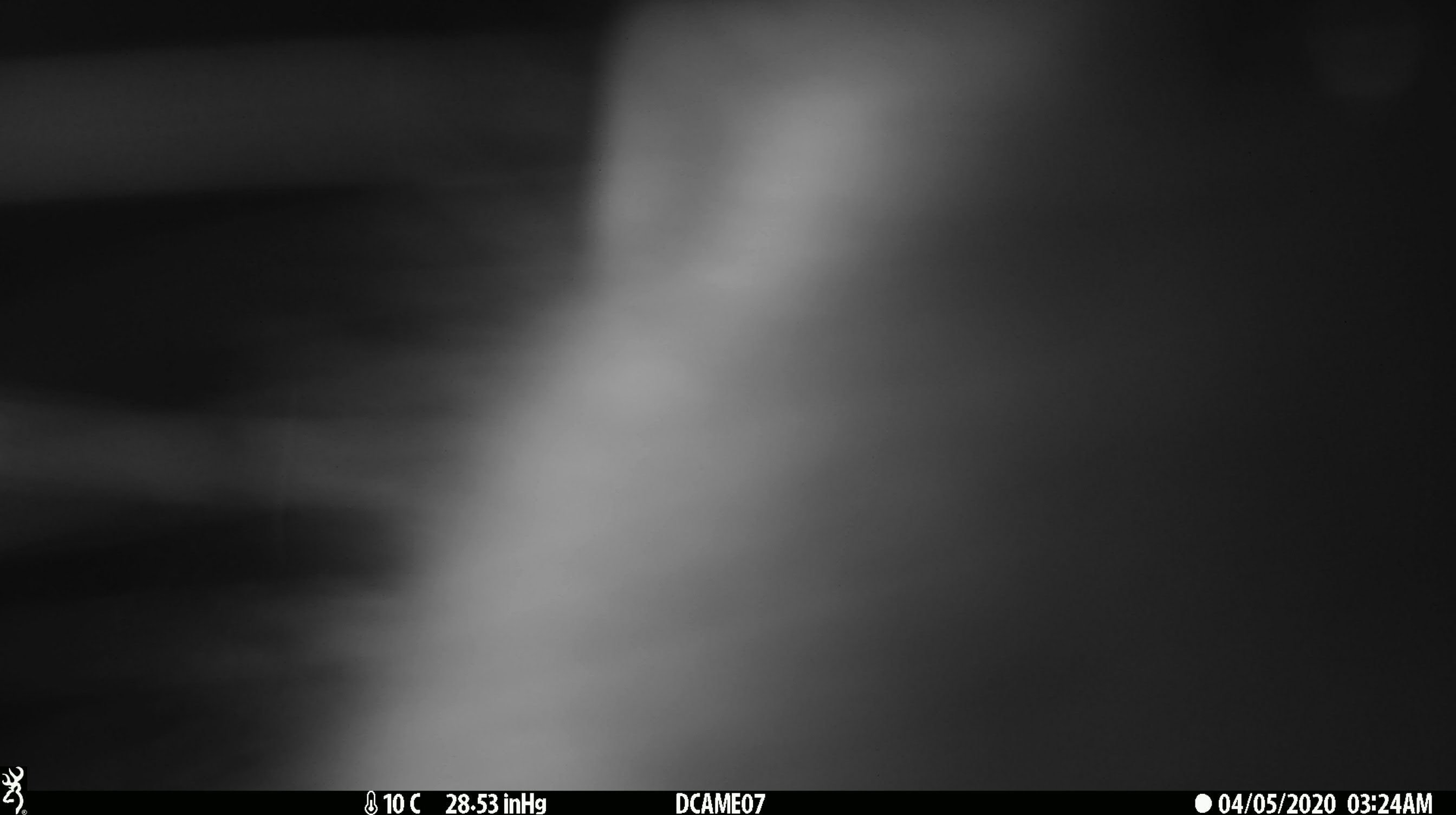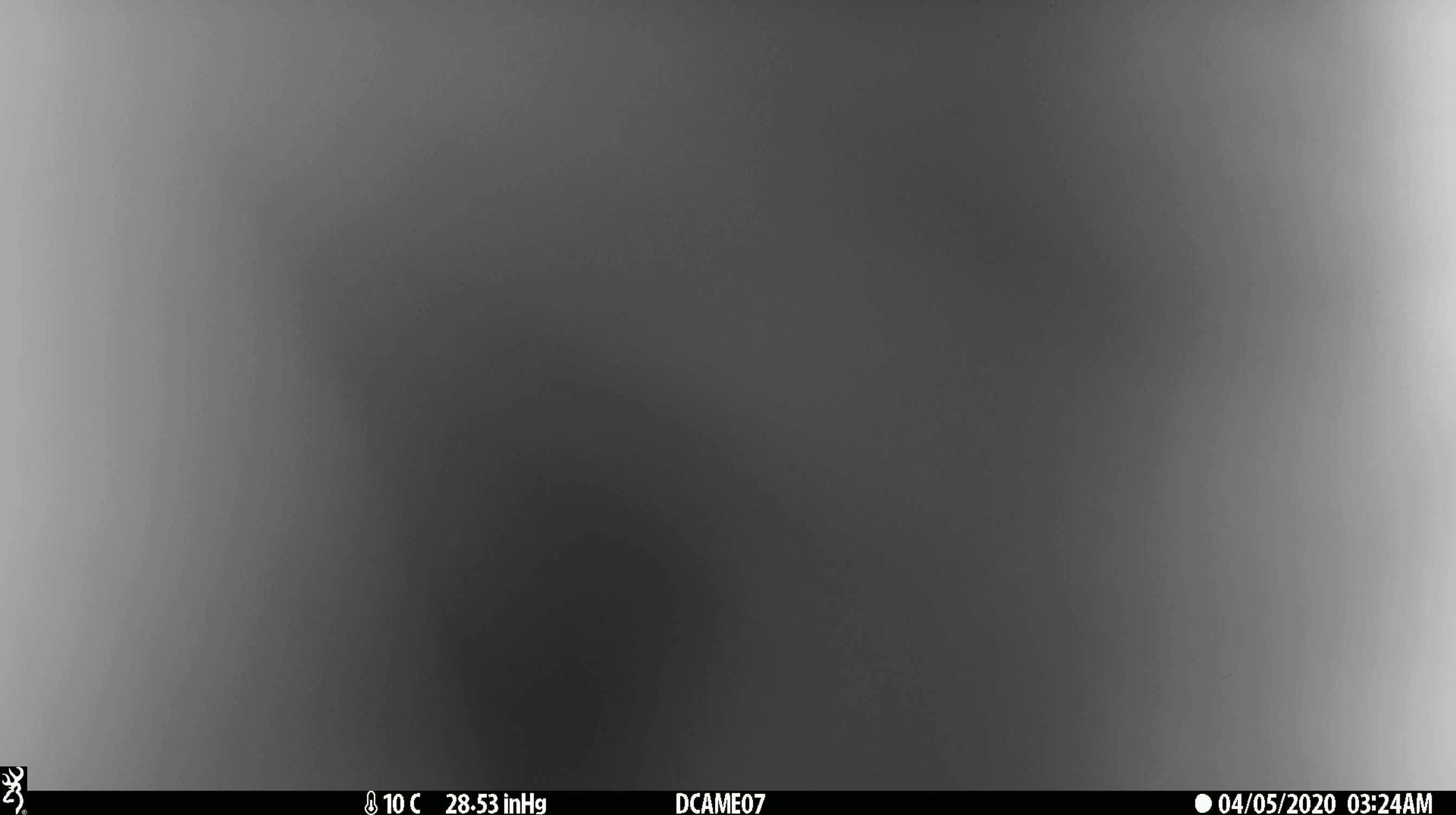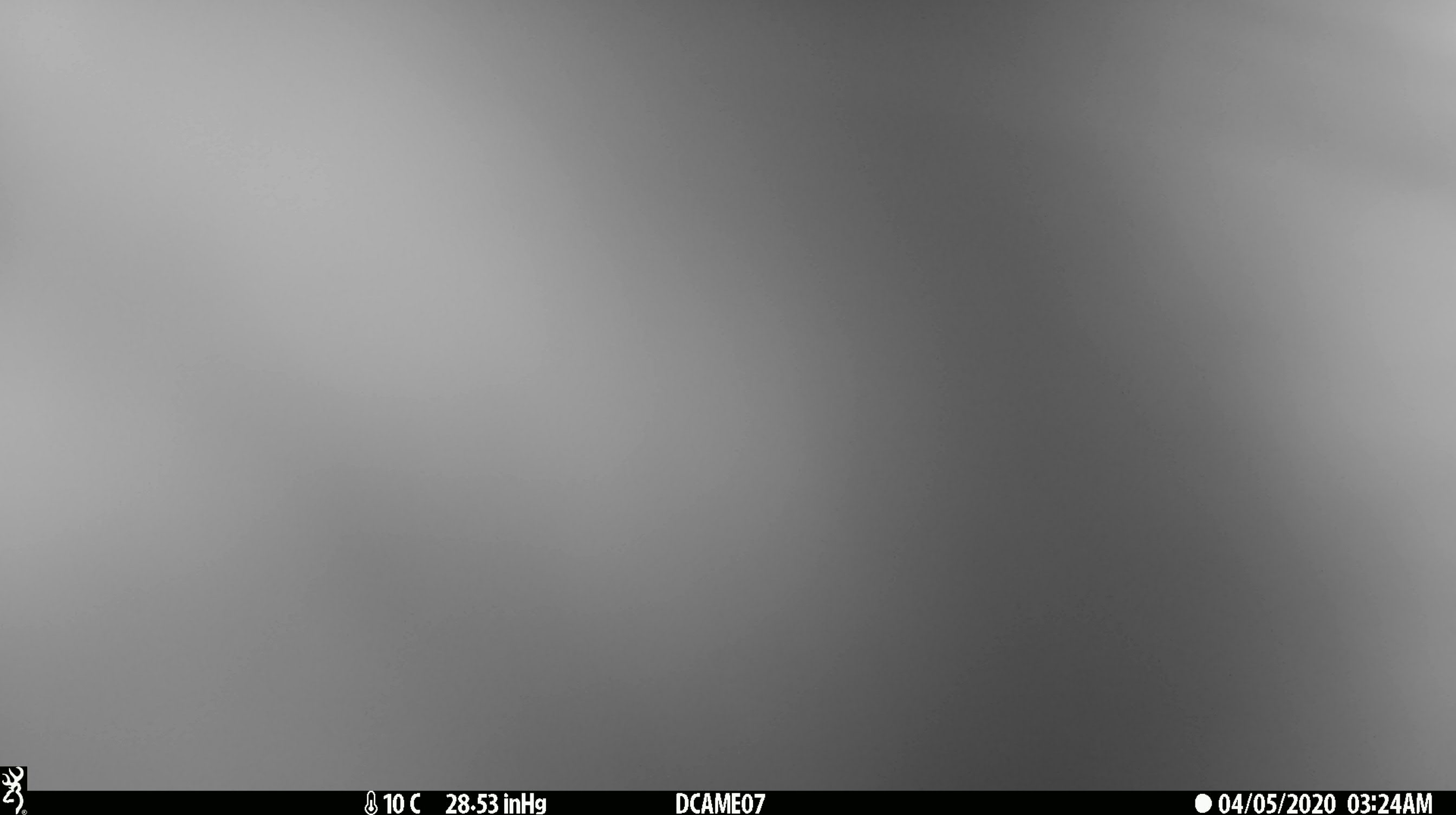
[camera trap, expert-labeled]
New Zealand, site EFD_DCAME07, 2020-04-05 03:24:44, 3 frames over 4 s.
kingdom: Animalia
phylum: Chordata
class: Mammalia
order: Diprotodontia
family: Phalangeridae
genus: Trichosurus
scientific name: Trichosurus vulpecula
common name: common brushtail possum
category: possum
Possum (common brushtail possum) (Trichosurus vulpecula).